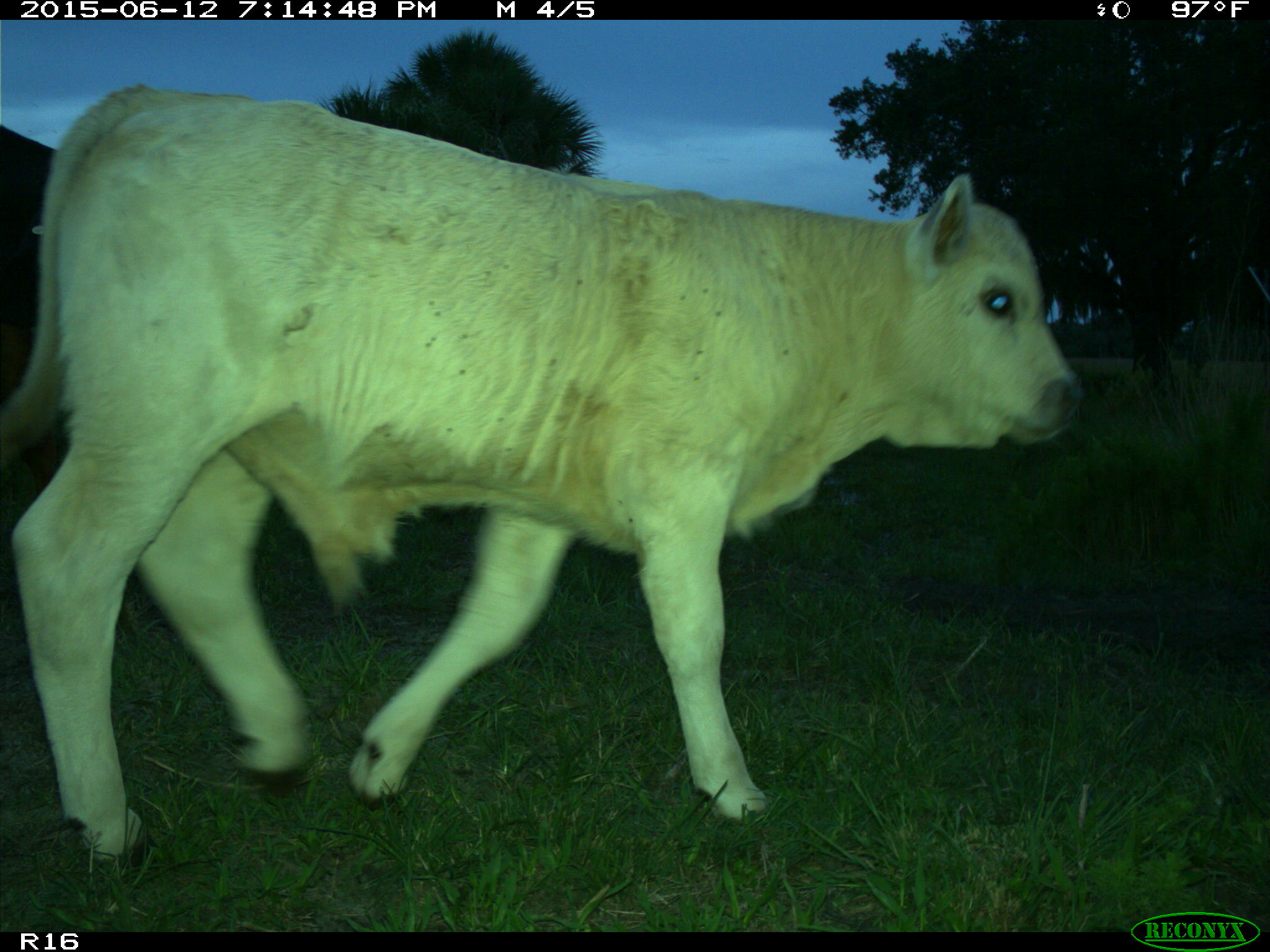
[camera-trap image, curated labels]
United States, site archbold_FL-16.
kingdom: Animalia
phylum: Chordata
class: Mammalia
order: Artiodactyla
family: Bovidae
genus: Bos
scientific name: Bos taurus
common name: domestic cow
Bos taurus (domestic cow).